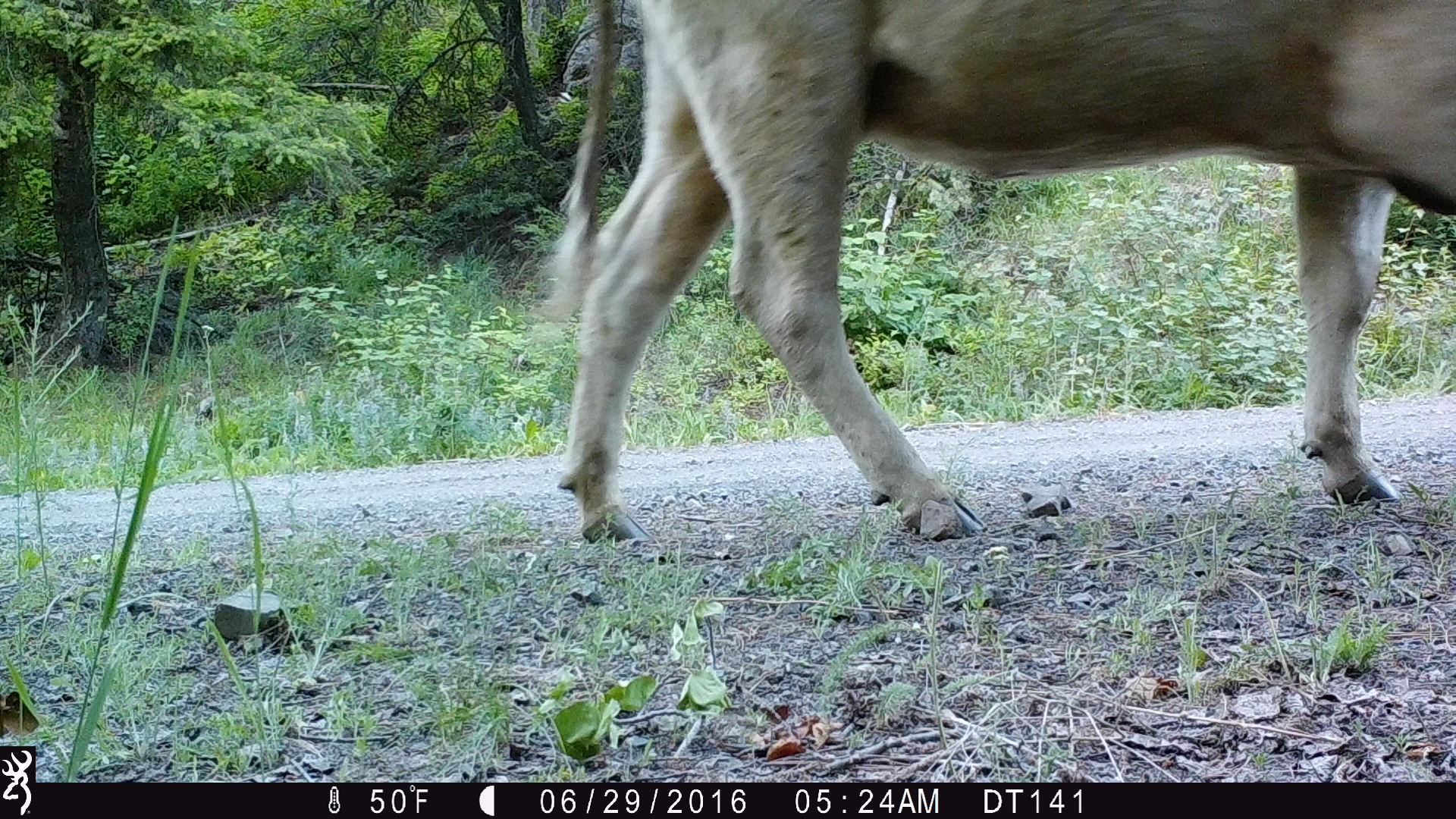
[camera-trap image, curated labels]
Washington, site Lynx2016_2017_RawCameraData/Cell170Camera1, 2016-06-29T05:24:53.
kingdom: Animalia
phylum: Chordata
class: Mammalia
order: Artiodactyla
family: Bovidae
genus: Bos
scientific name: Bos taurus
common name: domestic cattle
Domestic cattle (Bos taurus). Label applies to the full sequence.